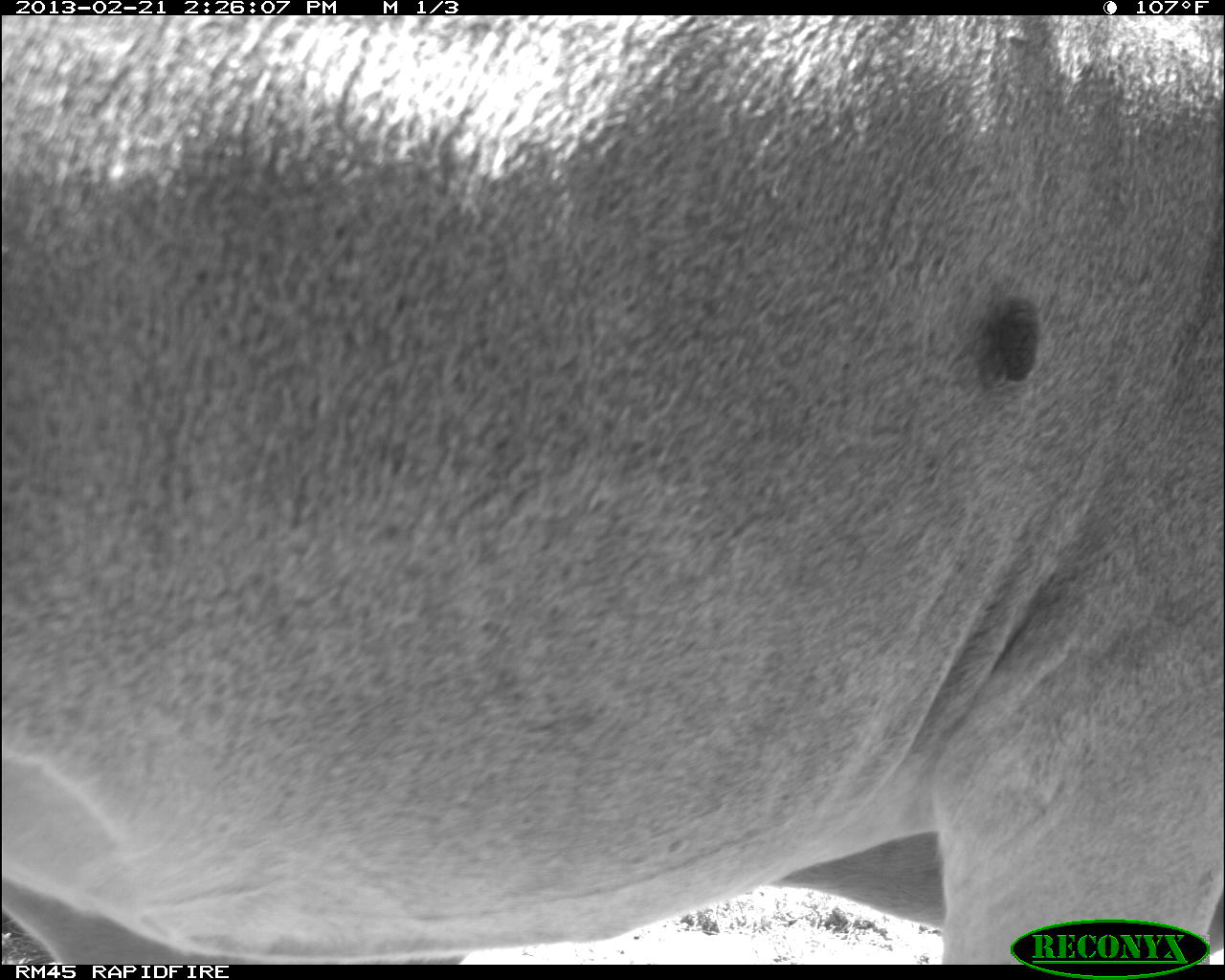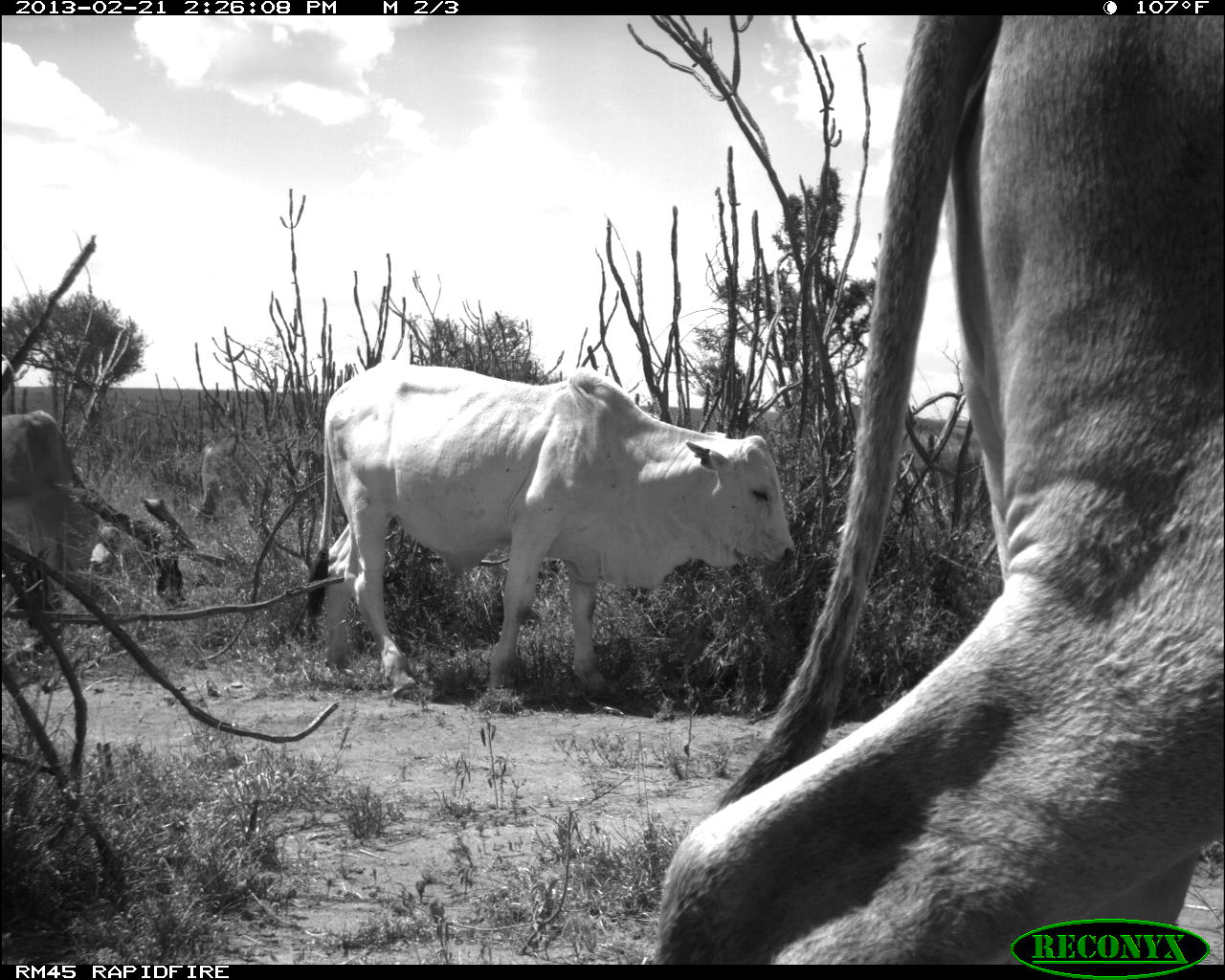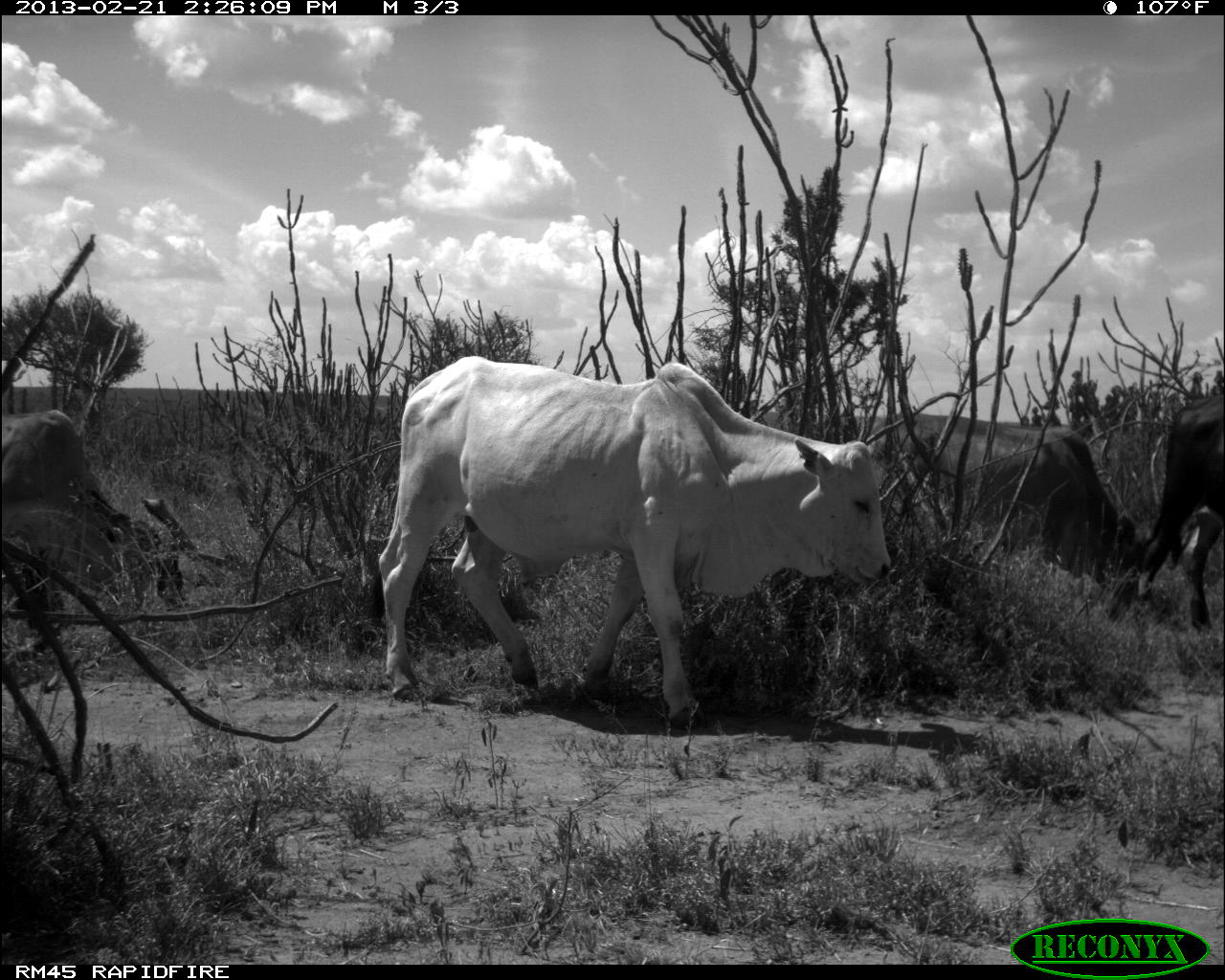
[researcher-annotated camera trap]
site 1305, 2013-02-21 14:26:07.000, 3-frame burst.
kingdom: Animalia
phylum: Chordata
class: Mammalia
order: Artiodactyla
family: Bovidae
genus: Bos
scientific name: Bos taurus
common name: domestic cattle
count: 1